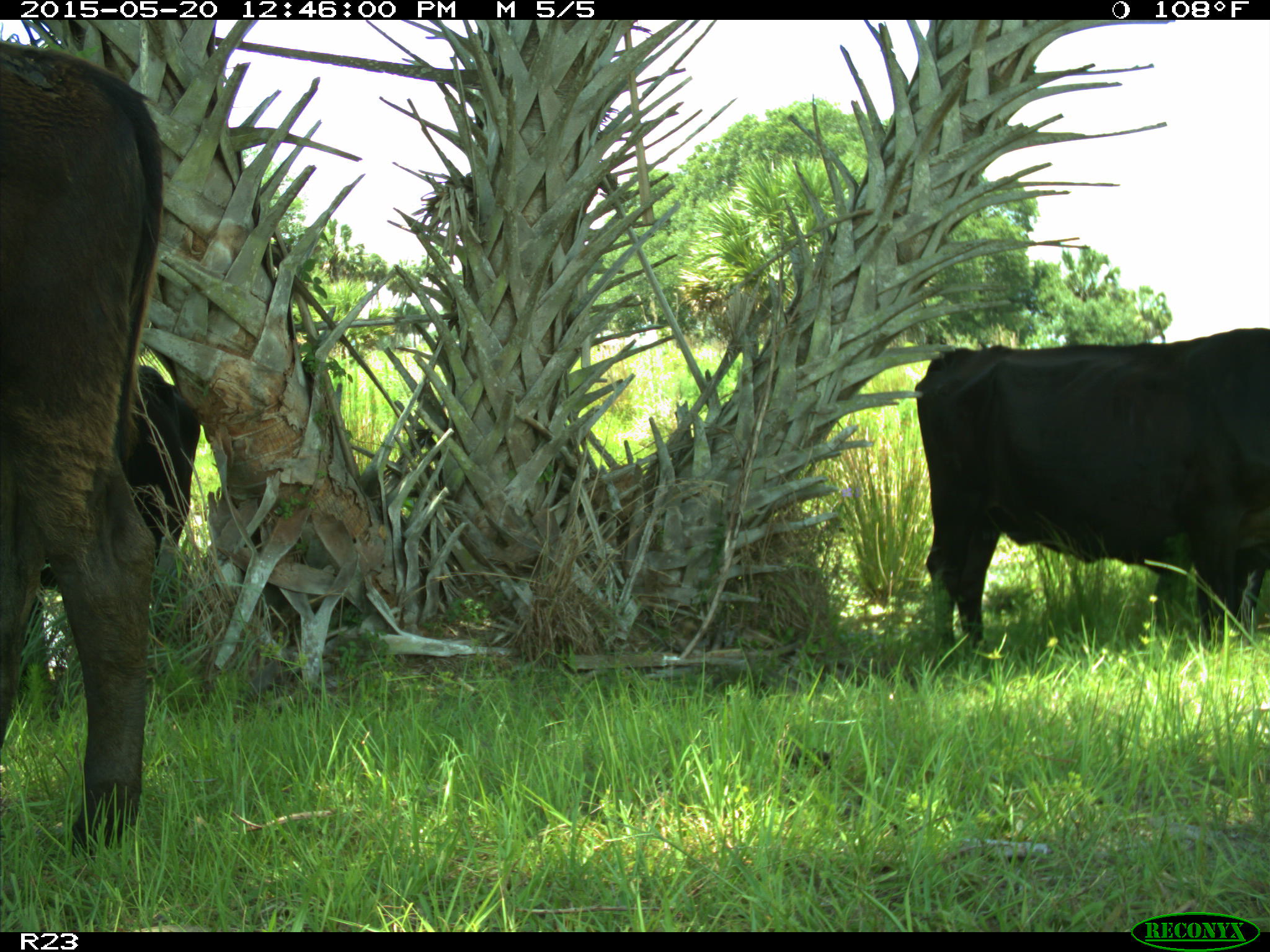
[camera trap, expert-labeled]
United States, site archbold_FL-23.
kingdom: Animalia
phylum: Chordata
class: Mammalia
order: Artiodactyla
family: Bovidae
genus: Bos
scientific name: Bos taurus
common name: domestic cow